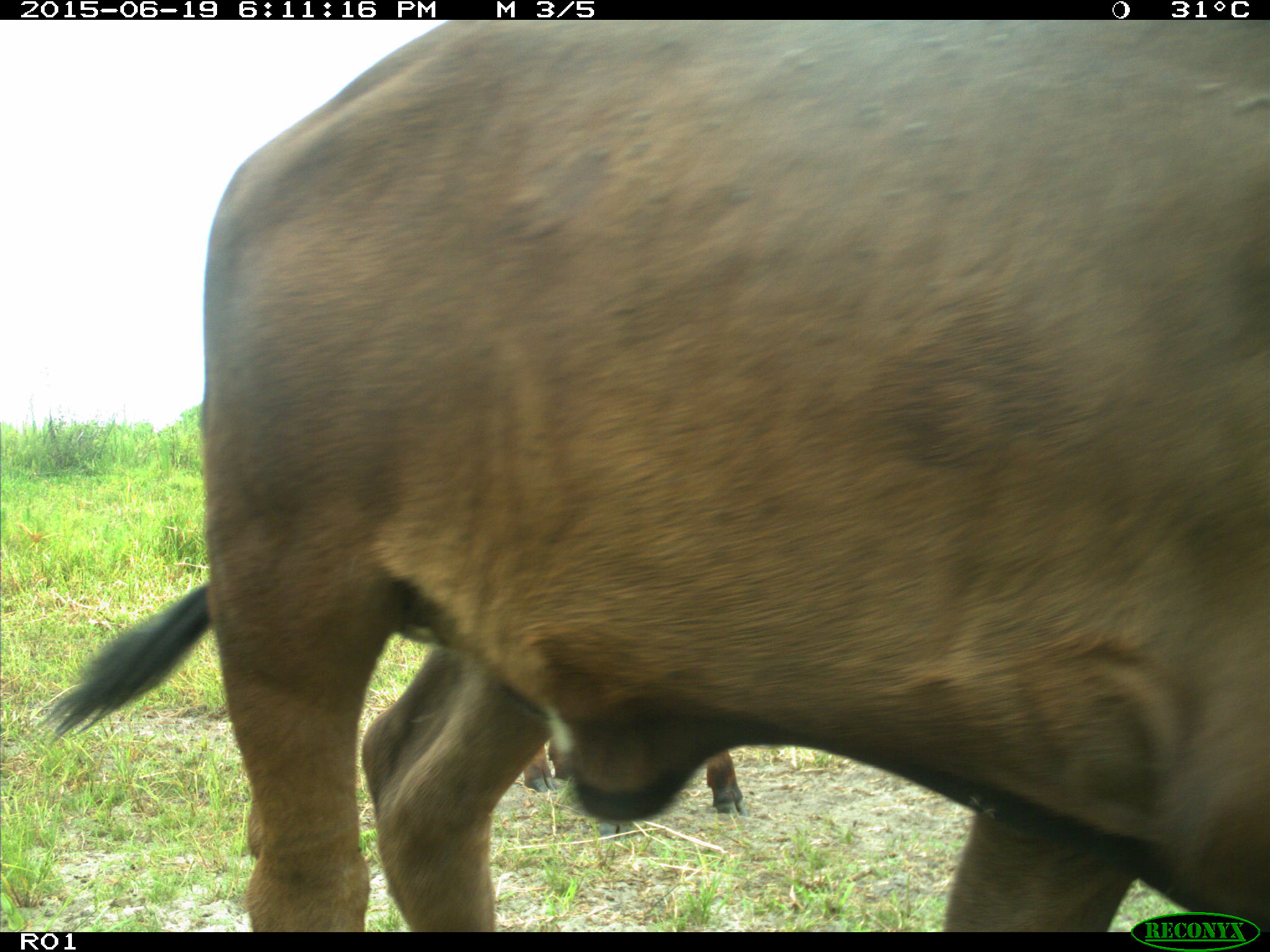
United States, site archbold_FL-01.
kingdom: Animalia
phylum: Chordata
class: Mammalia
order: Artiodactyla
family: Bovidae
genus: Bos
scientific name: Bos taurus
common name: domestic cow